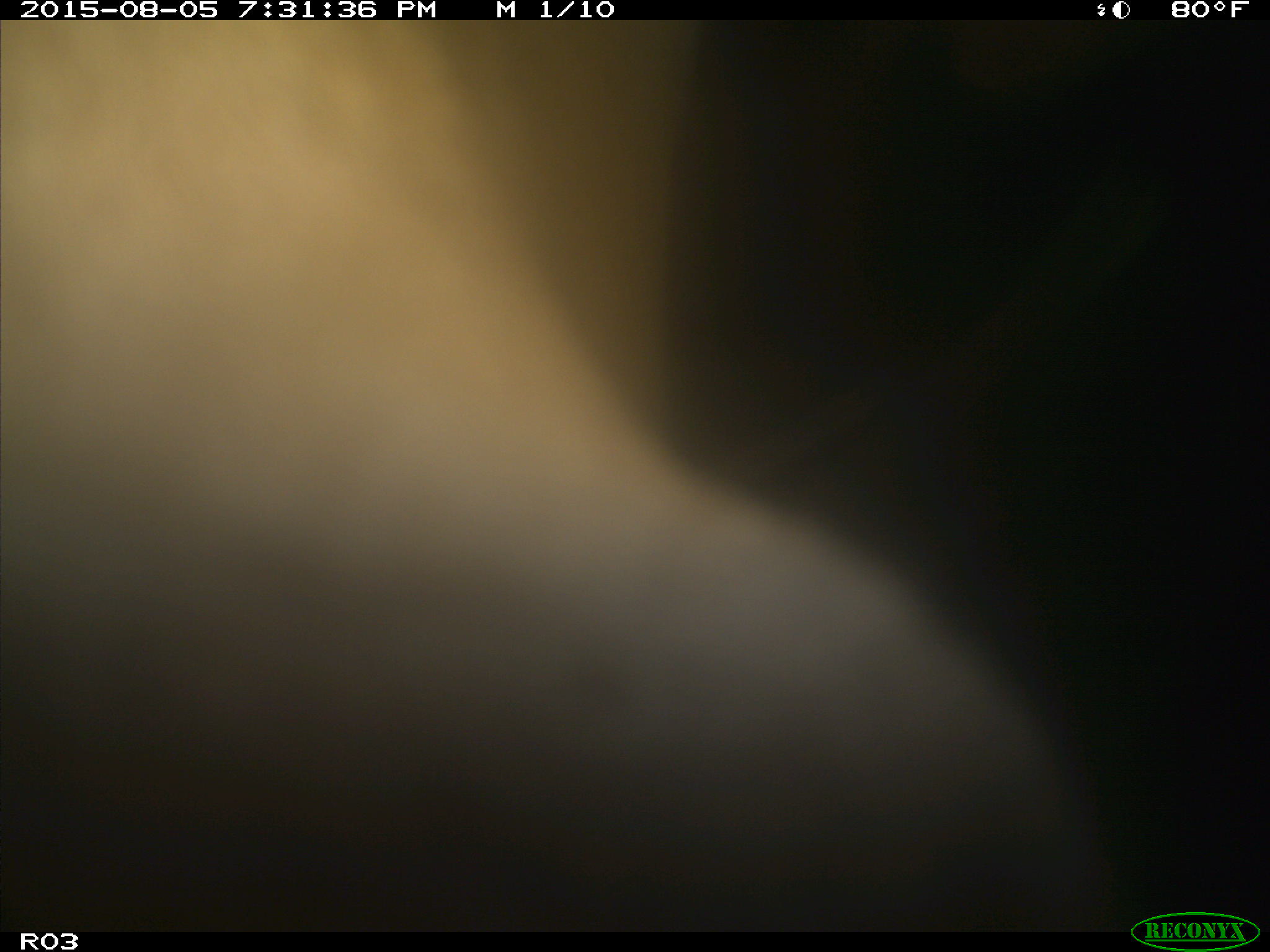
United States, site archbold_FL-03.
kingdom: Animalia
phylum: Chordata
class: Mammalia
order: Artiodactyla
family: Bovidae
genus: Bos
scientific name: Bos taurus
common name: domestic cow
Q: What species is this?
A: Bos taurus (domestic cow).